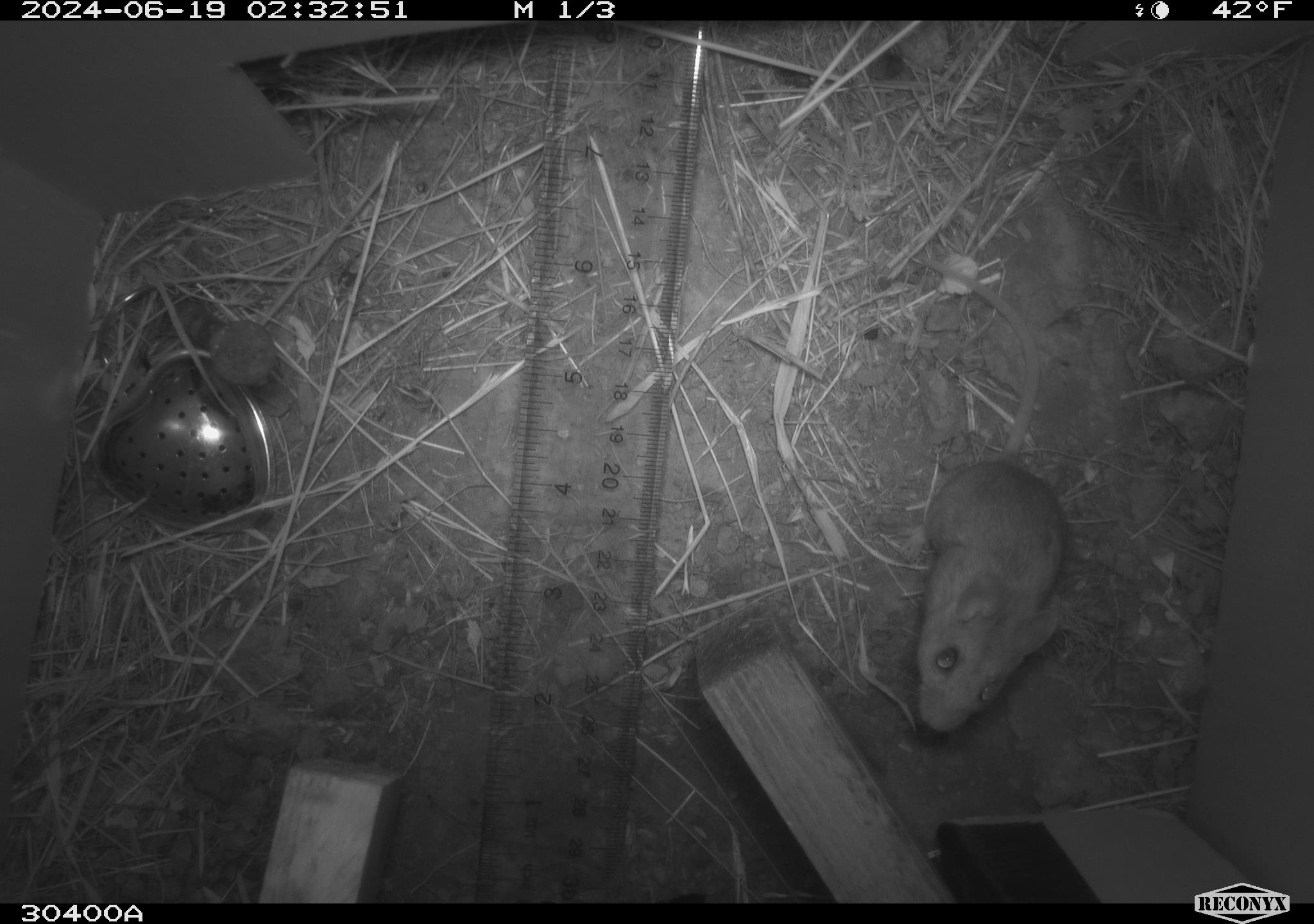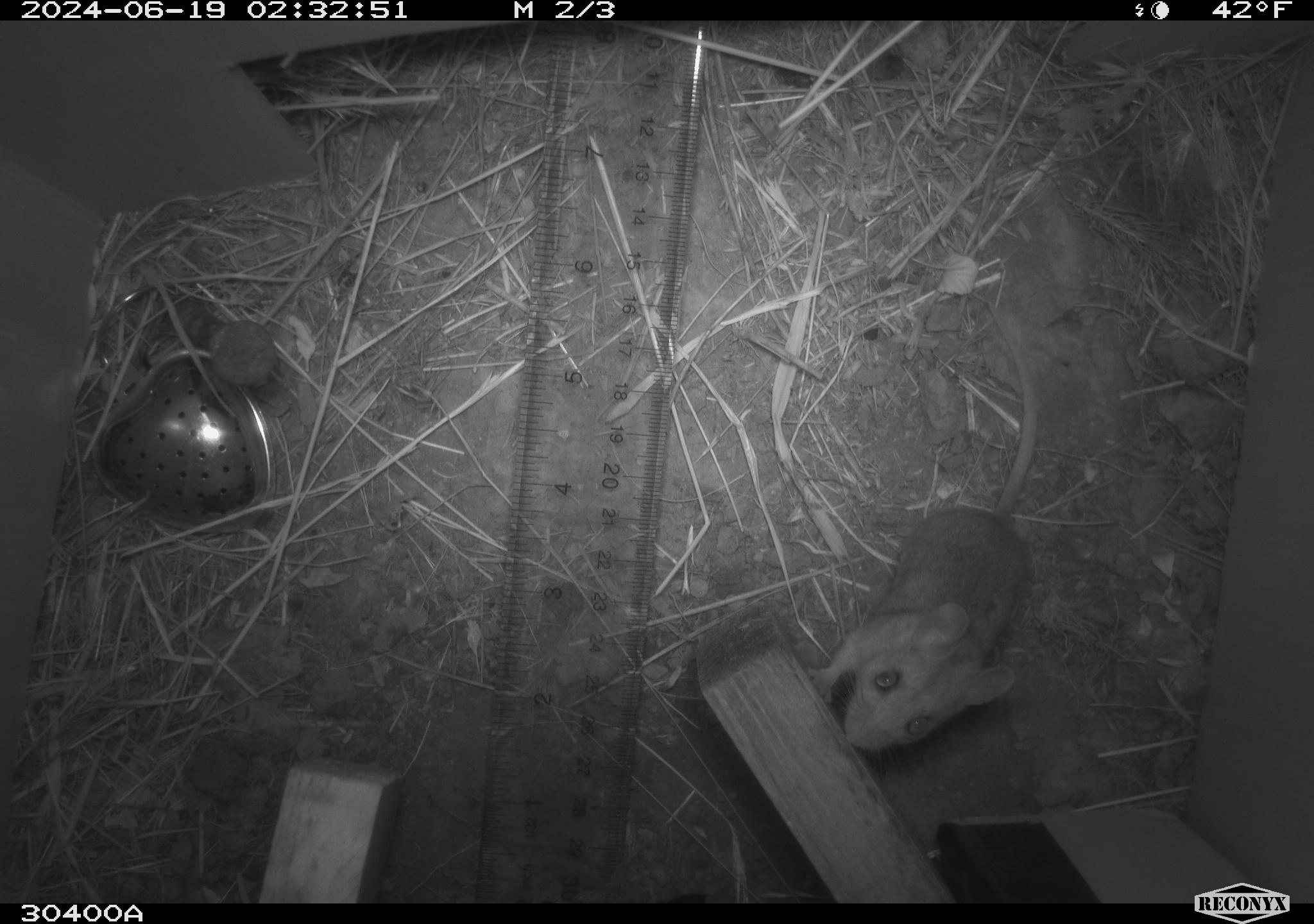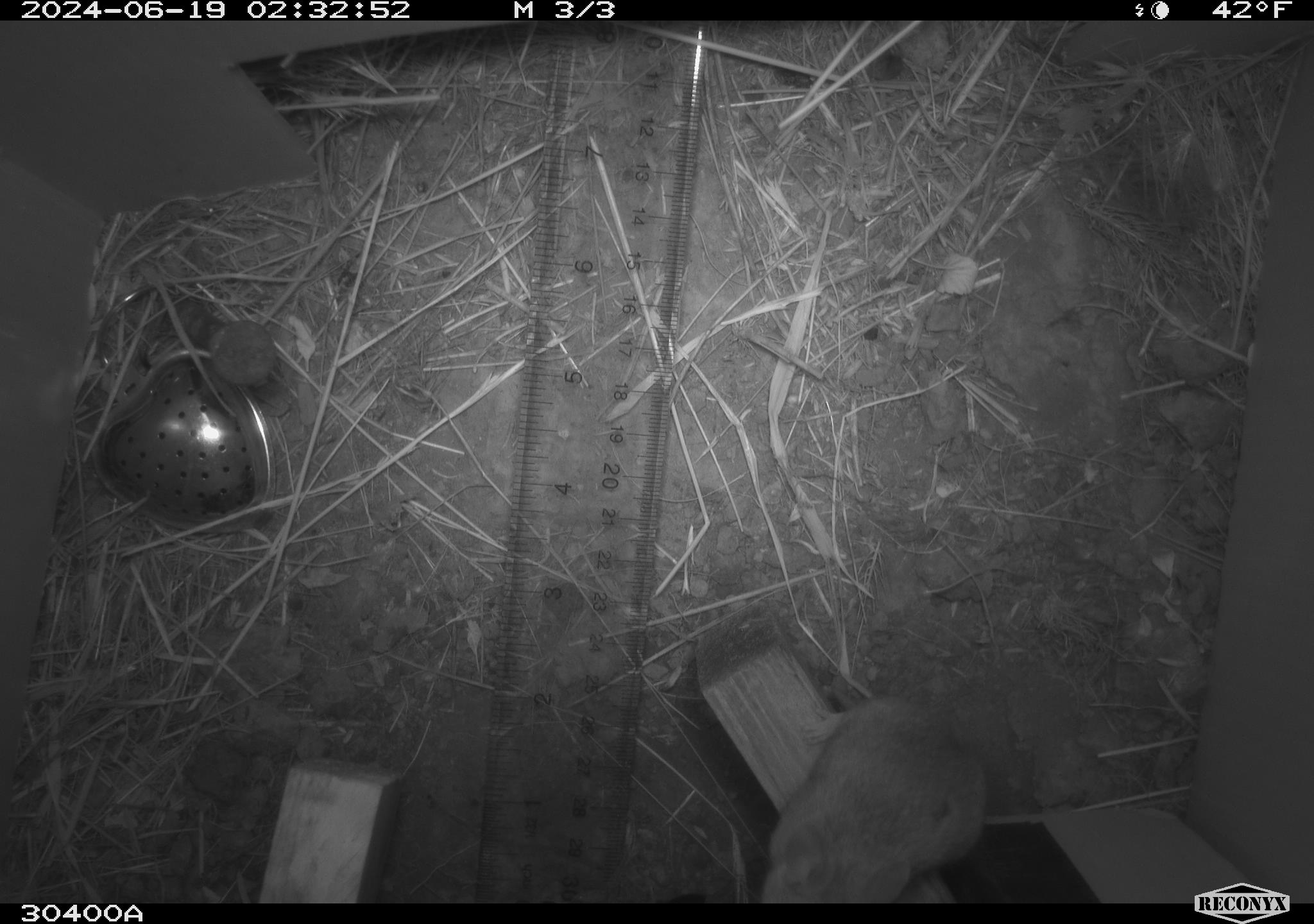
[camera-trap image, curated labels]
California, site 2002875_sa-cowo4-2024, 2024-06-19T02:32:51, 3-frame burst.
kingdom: Animalia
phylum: Chordata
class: Mammalia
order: Rodentia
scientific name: Rodentia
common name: mouse species